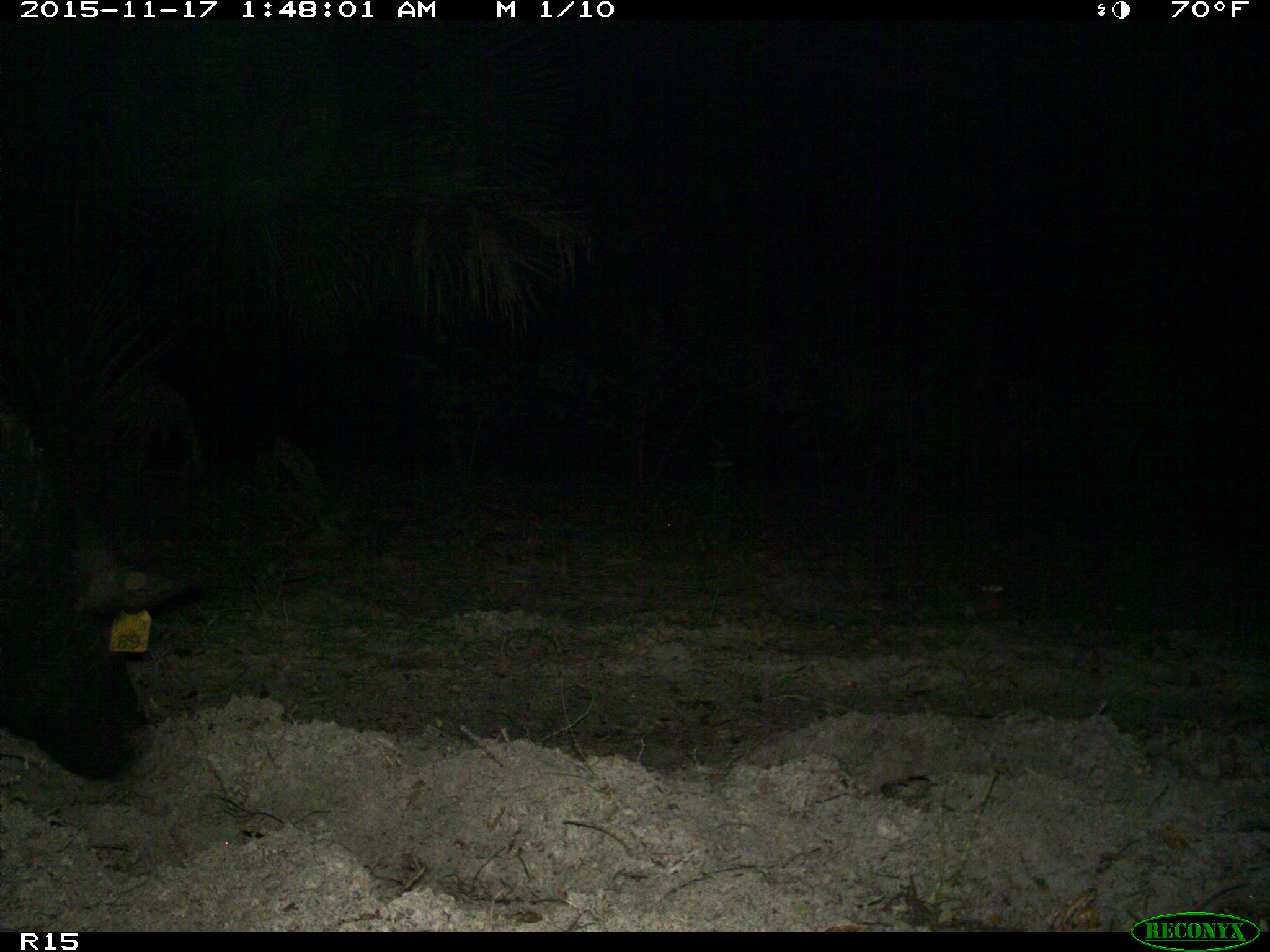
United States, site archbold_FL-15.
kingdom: Animalia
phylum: Chordata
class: Mammalia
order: Artiodactyla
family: Suidae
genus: Sus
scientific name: Sus scrofa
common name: wild boar